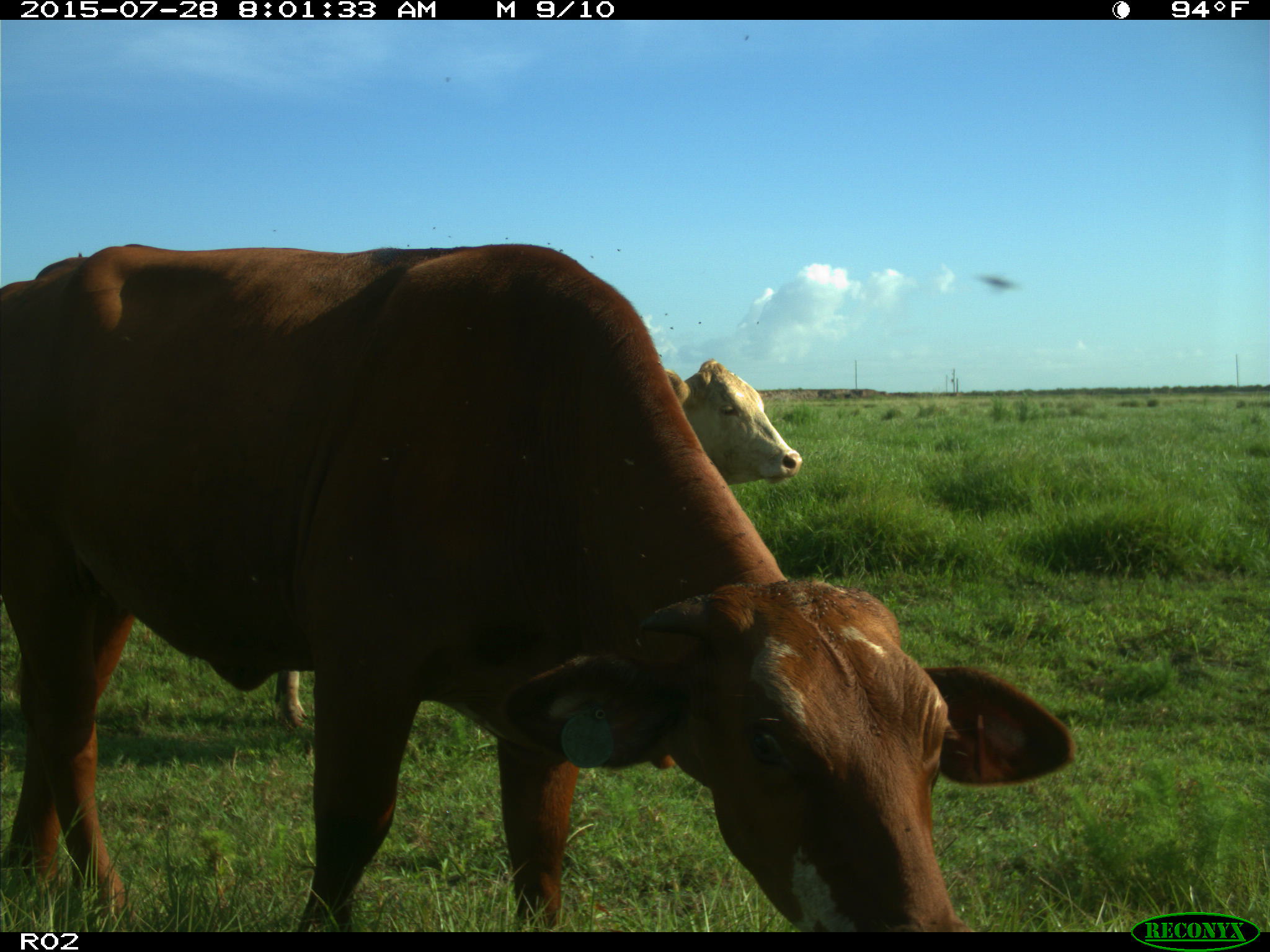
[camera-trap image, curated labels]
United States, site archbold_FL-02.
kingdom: Animalia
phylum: Chordata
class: Mammalia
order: Artiodactyla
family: Bovidae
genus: Bos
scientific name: Bos taurus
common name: domestic cow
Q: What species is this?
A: Bos taurus (domestic cow).